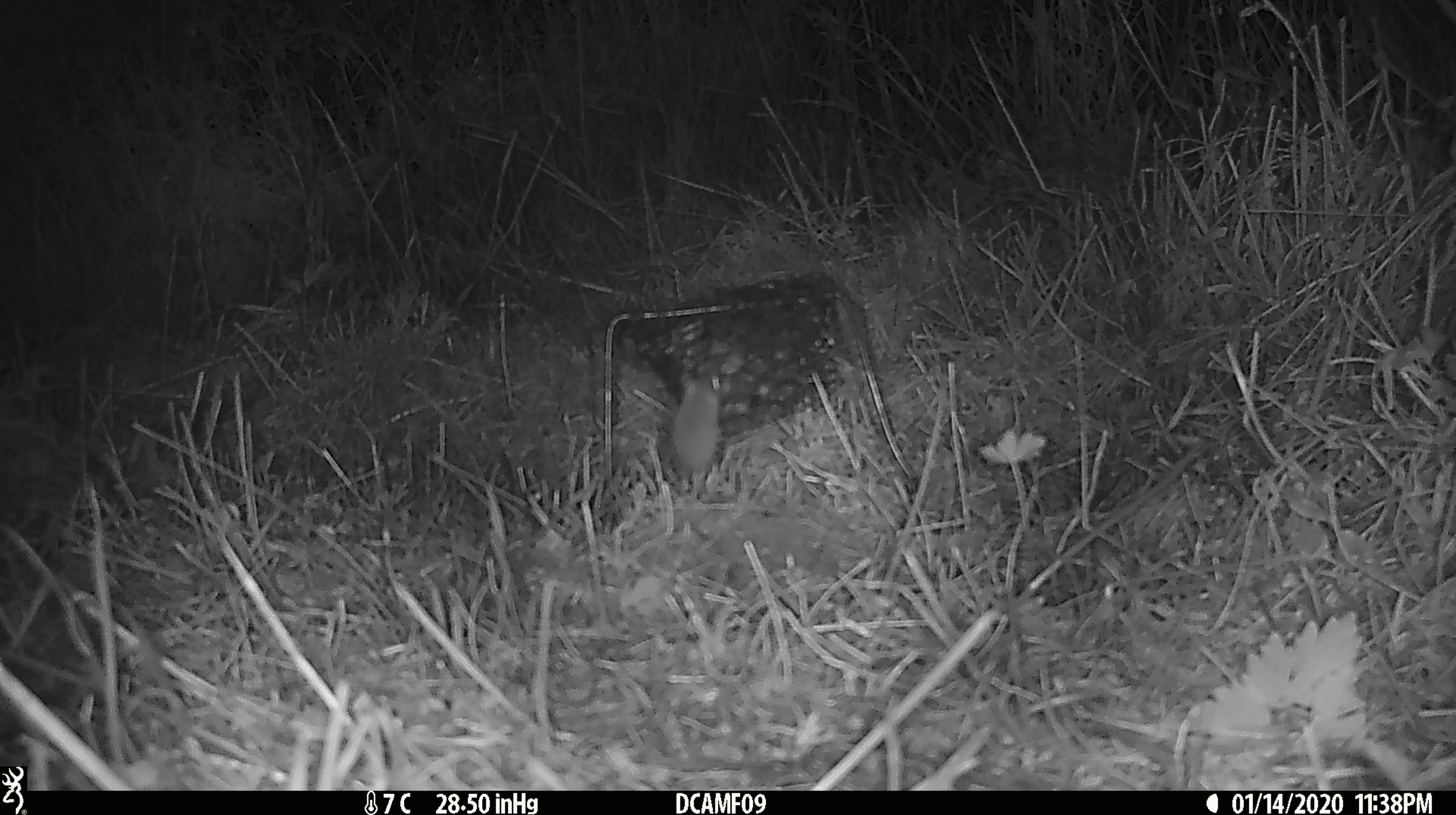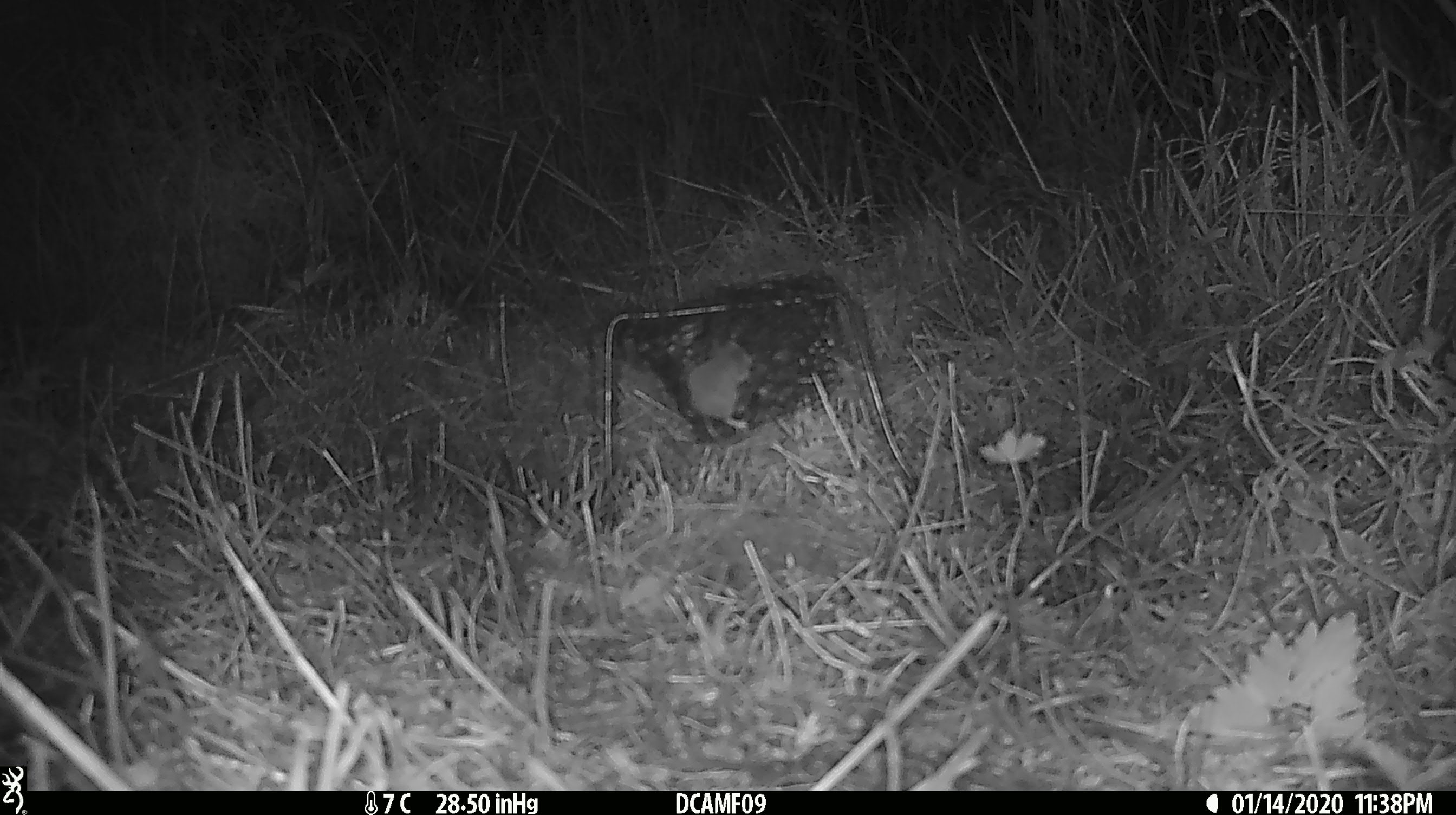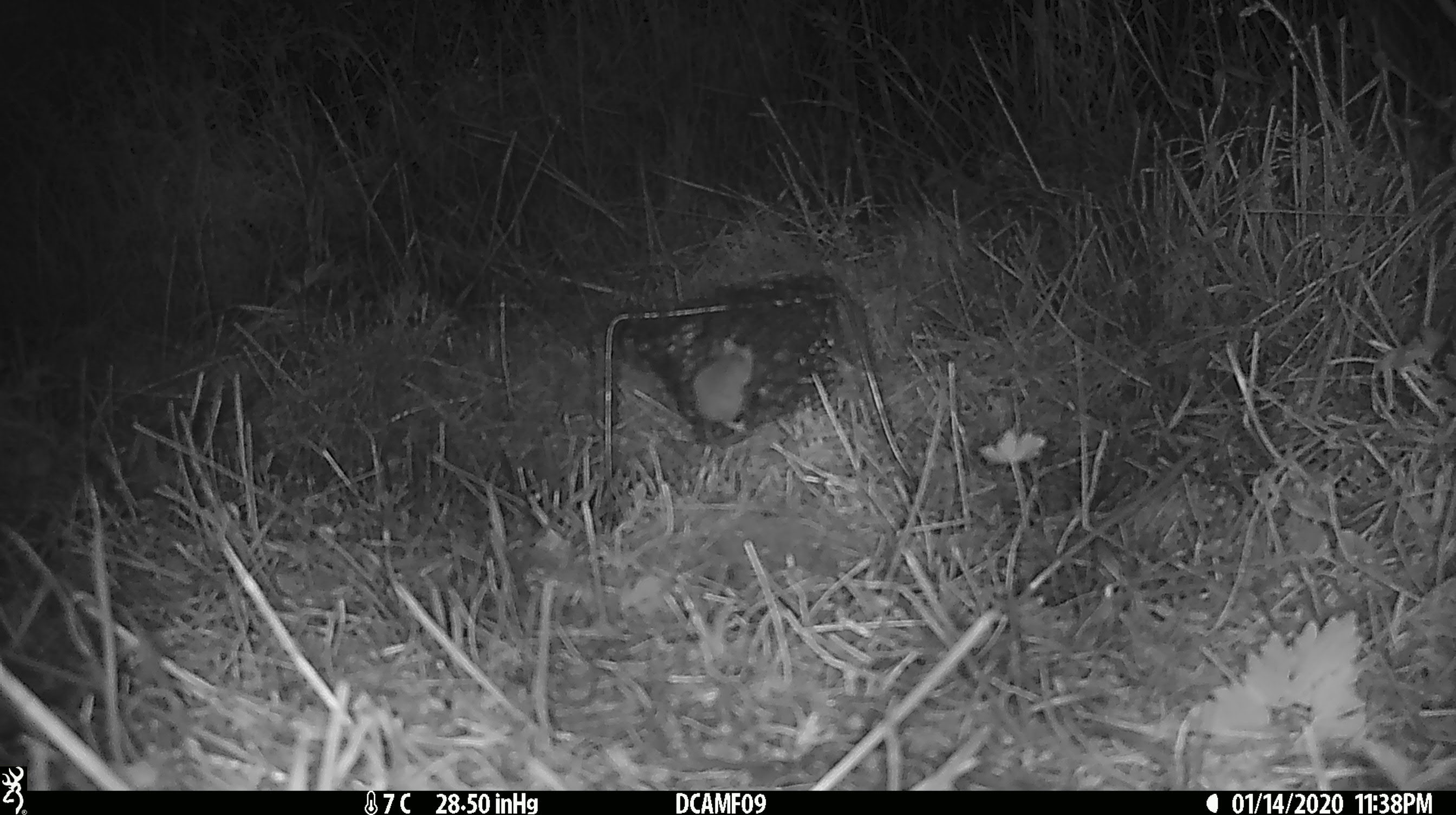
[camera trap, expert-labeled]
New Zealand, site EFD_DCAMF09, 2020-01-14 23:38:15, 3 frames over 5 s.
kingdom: Animalia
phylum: Chordata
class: Mammalia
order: Rodentia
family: Muridae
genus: Mus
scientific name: Mus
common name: mouse